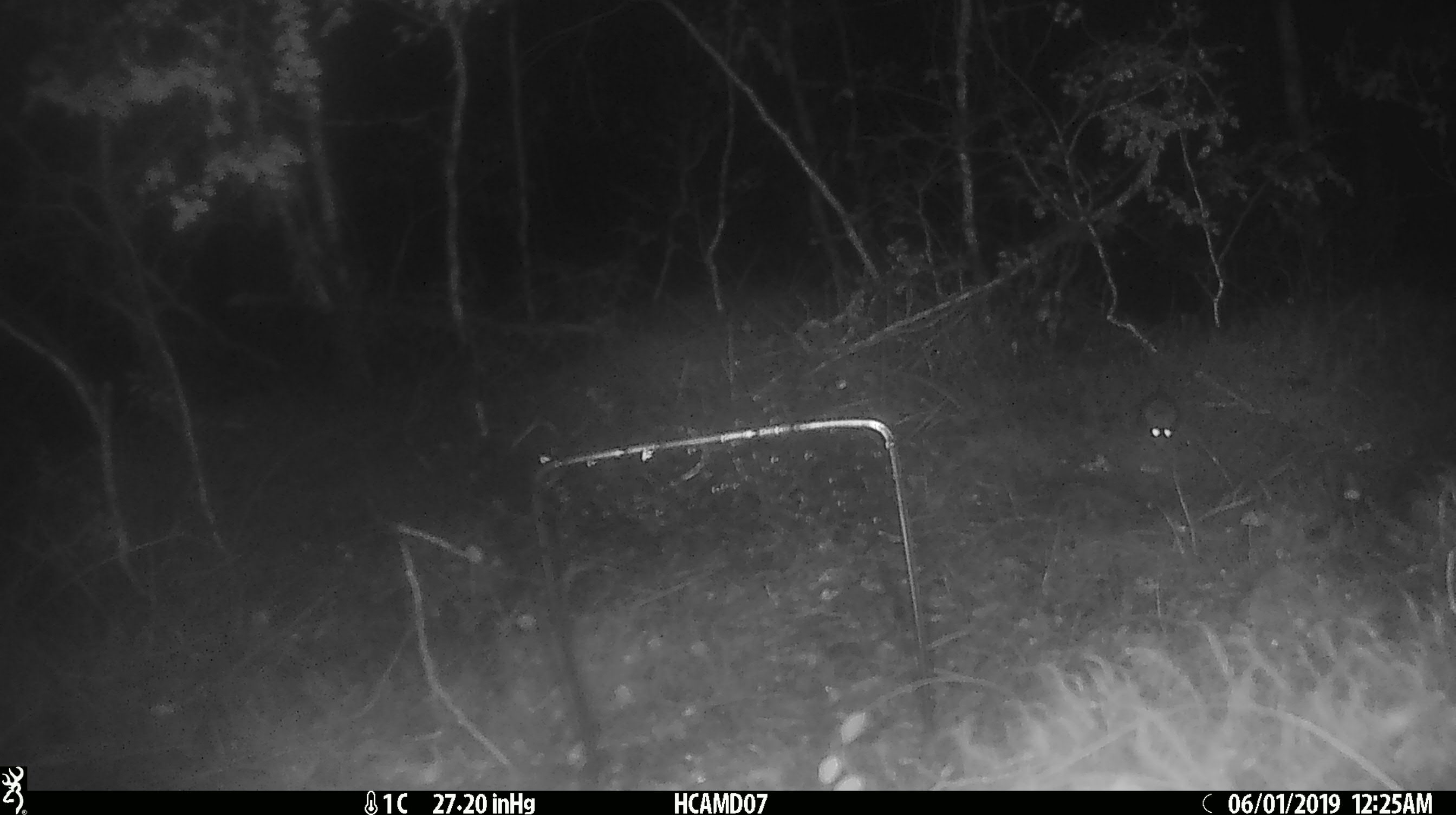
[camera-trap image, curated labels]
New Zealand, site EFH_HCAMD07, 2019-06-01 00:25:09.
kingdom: Animalia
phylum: Chordata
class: Mammalia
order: Rodentia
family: Muridae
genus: Mus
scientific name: Mus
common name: mouse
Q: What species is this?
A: Mouse (Mus).